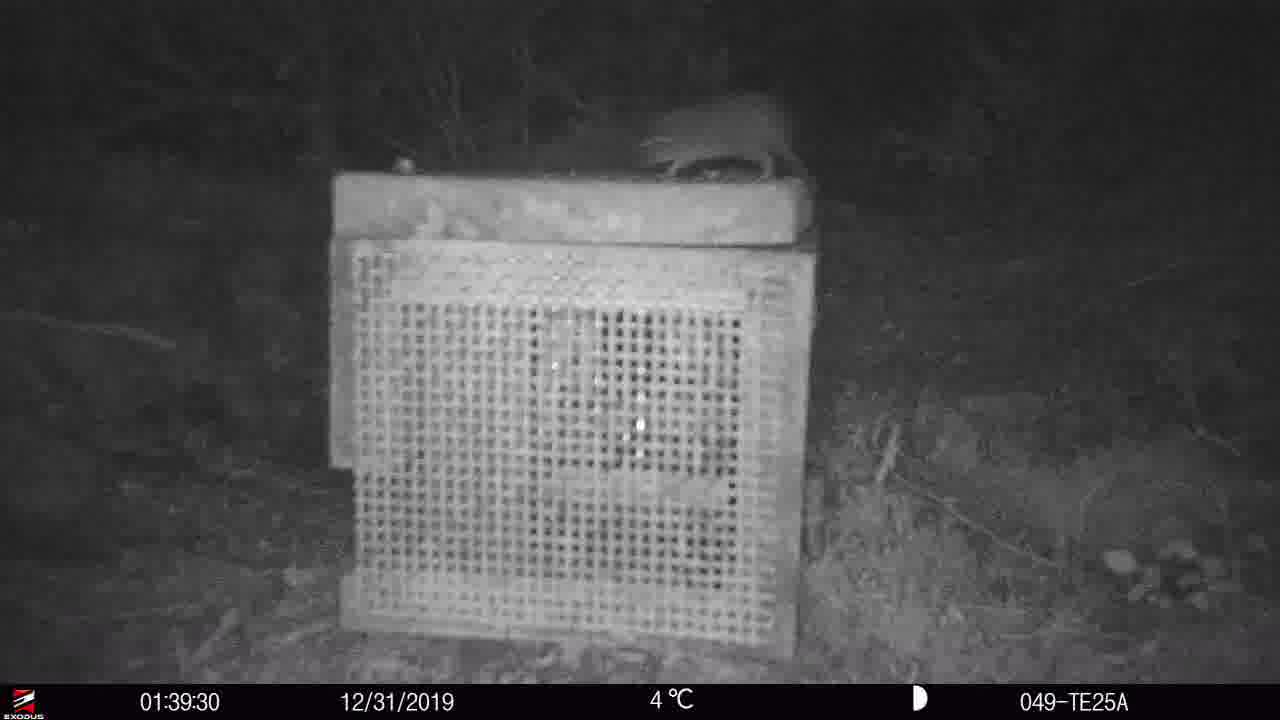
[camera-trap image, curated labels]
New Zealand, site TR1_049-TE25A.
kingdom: Animalia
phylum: Chordata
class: Mammalia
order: Rodentia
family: Muridae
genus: Mus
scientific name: Mus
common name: mouse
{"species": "mouse (Mus)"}